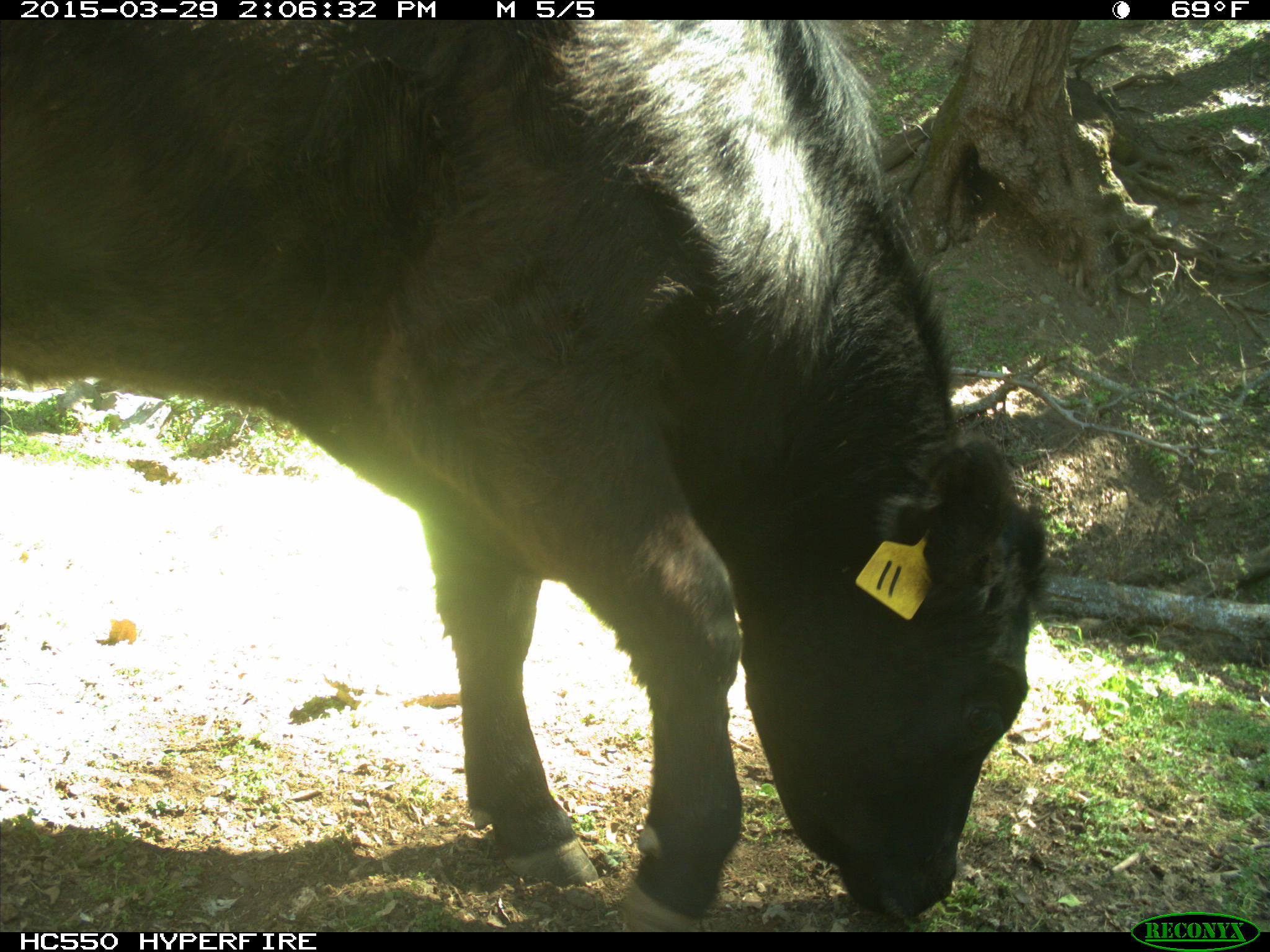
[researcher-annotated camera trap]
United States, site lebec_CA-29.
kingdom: Animalia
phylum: Chordata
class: Mammalia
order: Artiodactyla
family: Bovidae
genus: Bos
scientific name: Bos taurus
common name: domestic cow